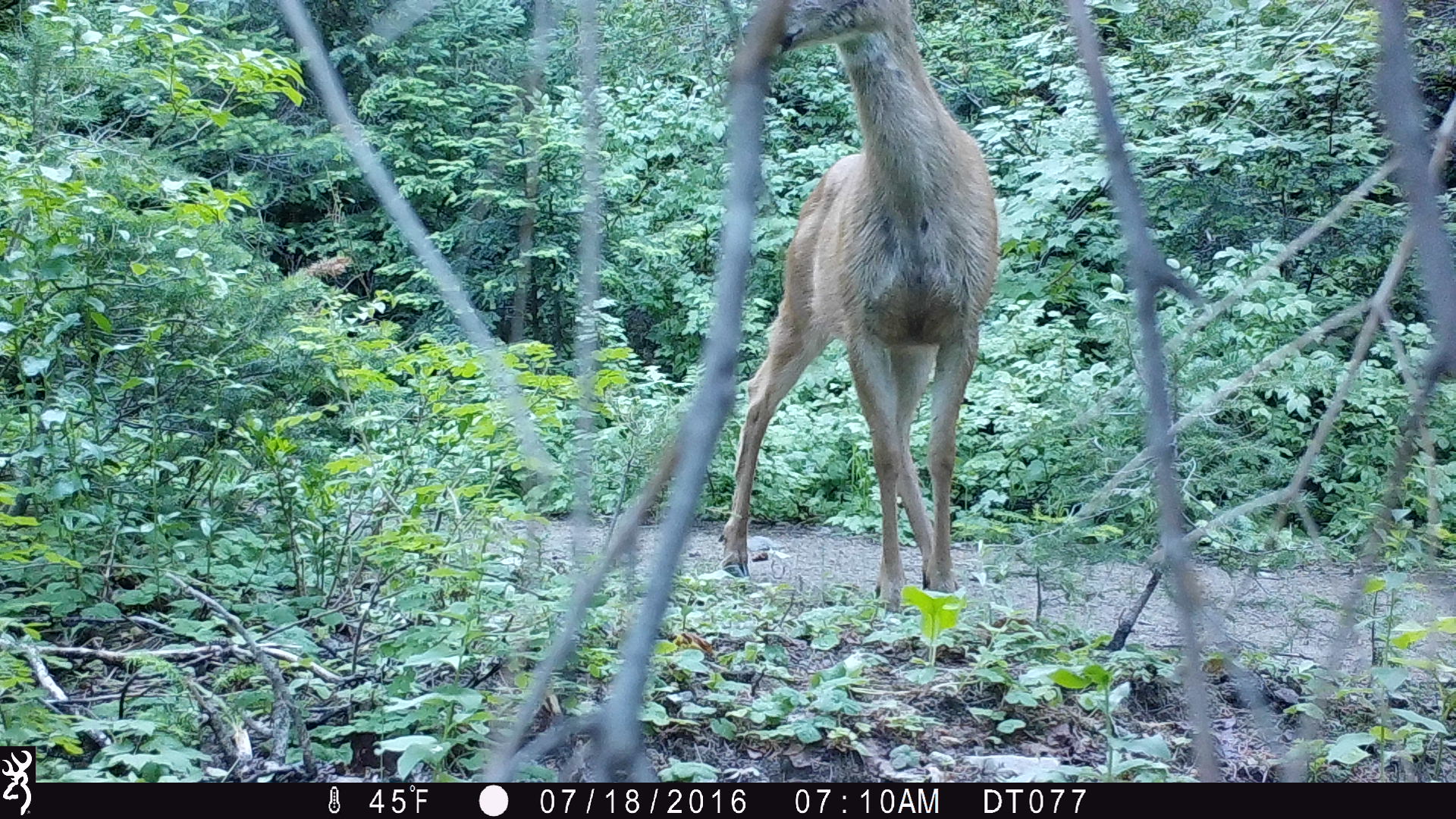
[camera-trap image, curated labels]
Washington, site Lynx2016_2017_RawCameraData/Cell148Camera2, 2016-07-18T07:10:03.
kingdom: Animalia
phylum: Chordata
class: Mammalia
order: Artiodactyla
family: Cervidae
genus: Odocoileus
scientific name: Odocoileus hemionus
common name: mule deer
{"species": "Odocoileus hemionus (mule deer)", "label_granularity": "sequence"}